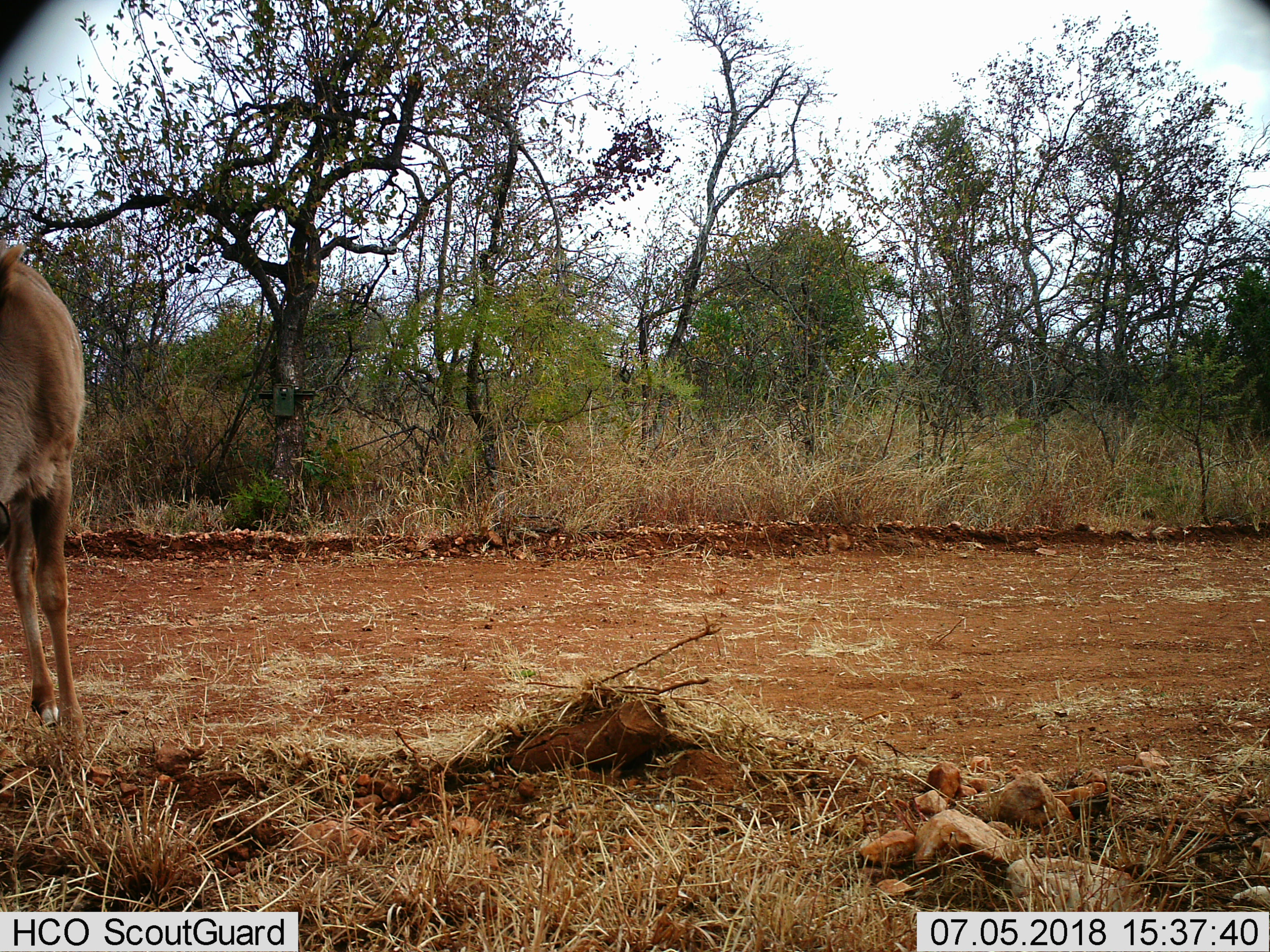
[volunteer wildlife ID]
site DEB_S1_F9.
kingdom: Animalia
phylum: Chordata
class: Mammalia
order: Artiodactyla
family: Bovidae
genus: Tragelaphus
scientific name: Tragelaphus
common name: kudu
Kudu (Tragelaphus), count 1. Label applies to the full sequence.